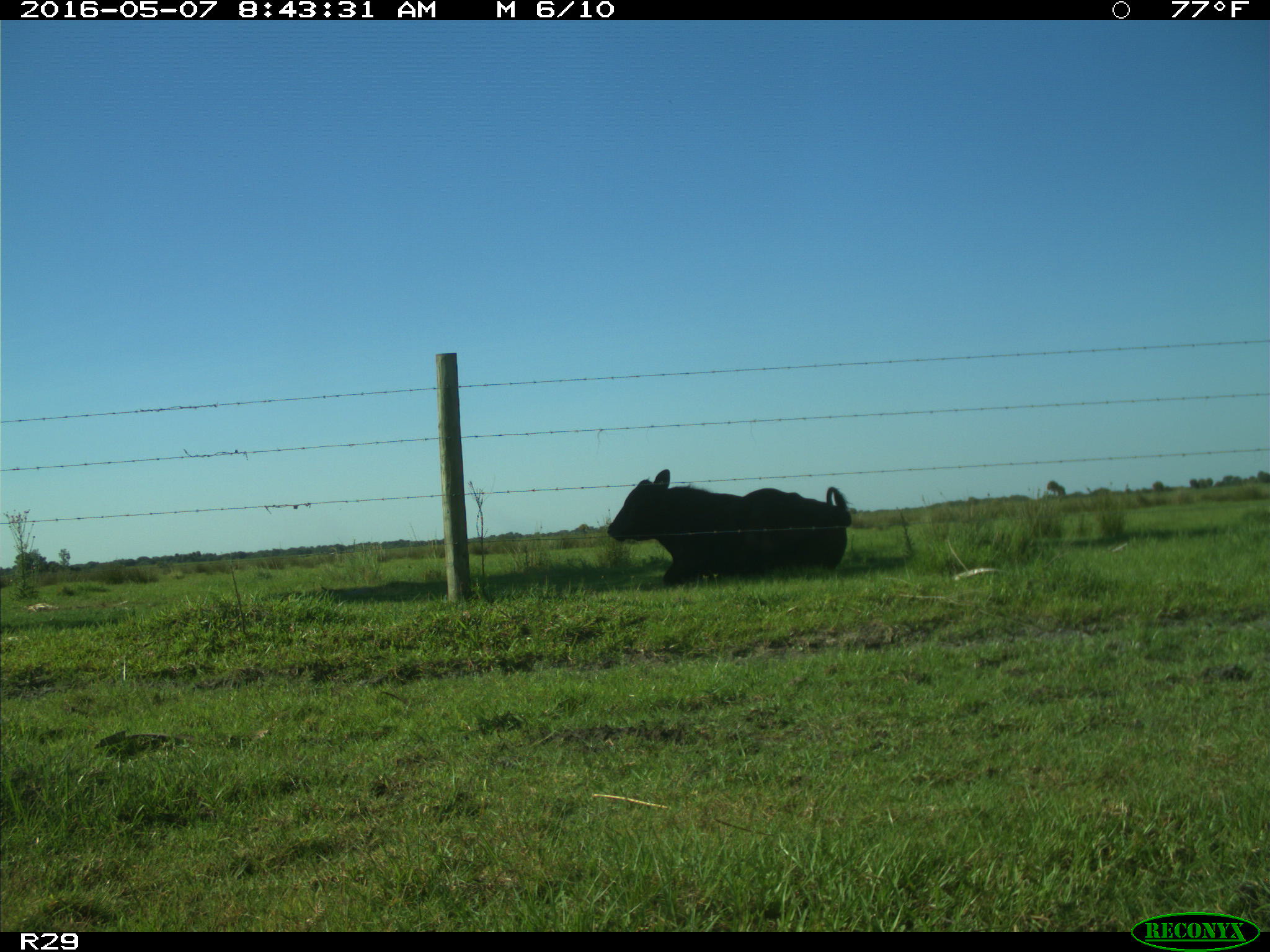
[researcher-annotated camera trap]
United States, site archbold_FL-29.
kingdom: Animalia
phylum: Chordata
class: Mammalia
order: Artiodactyla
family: Bovidae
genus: Bos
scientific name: Bos taurus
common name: domestic cow